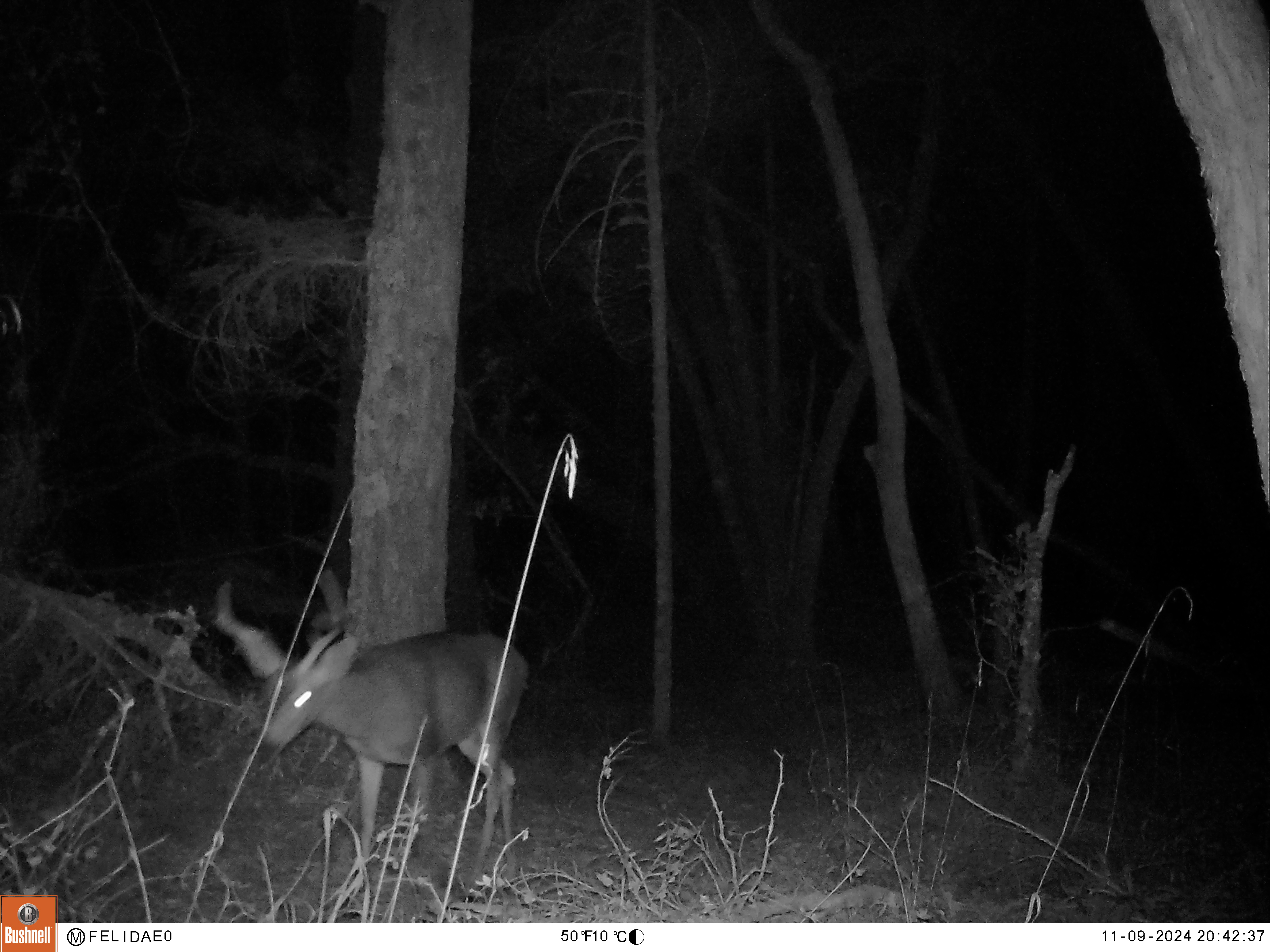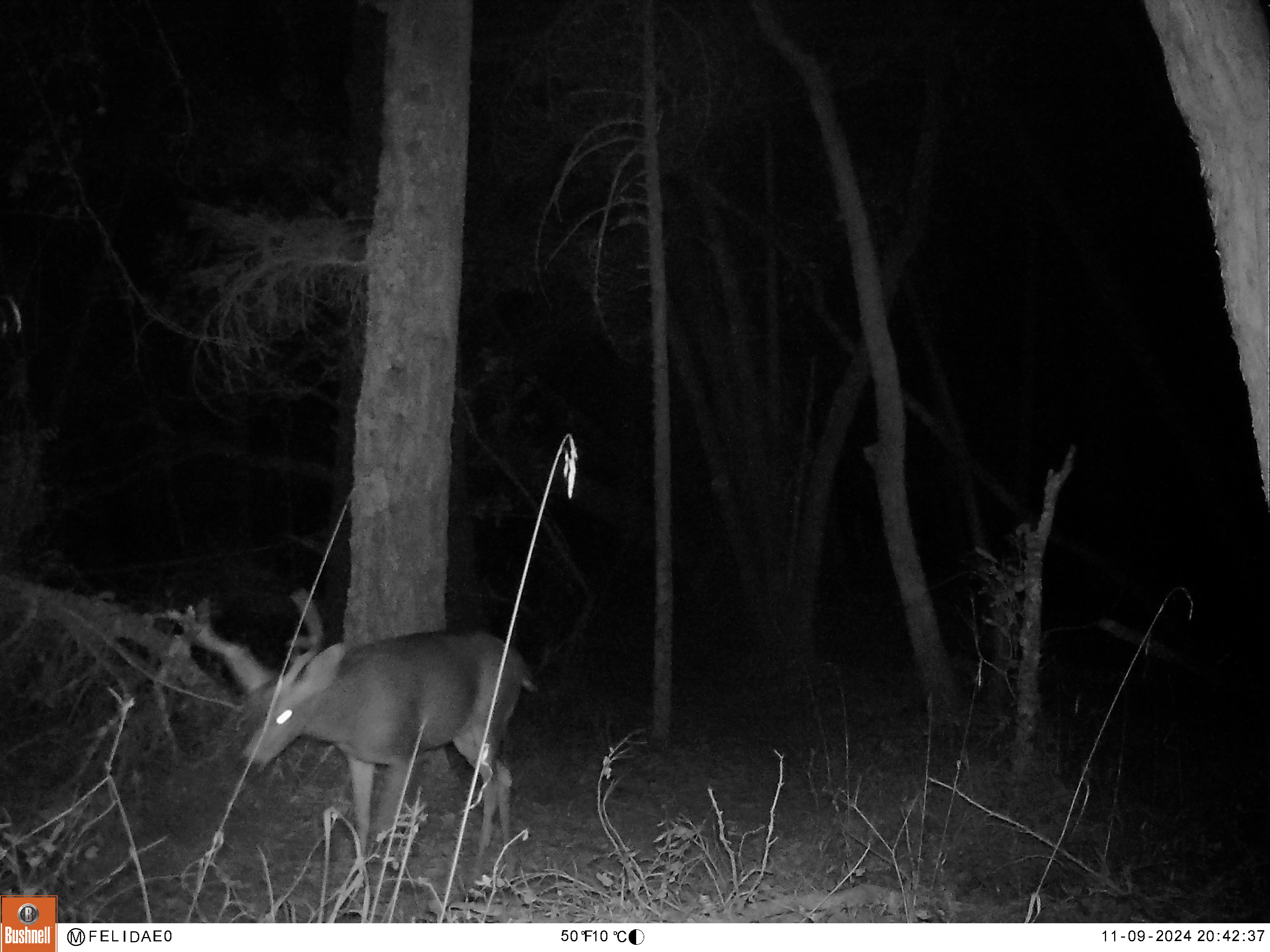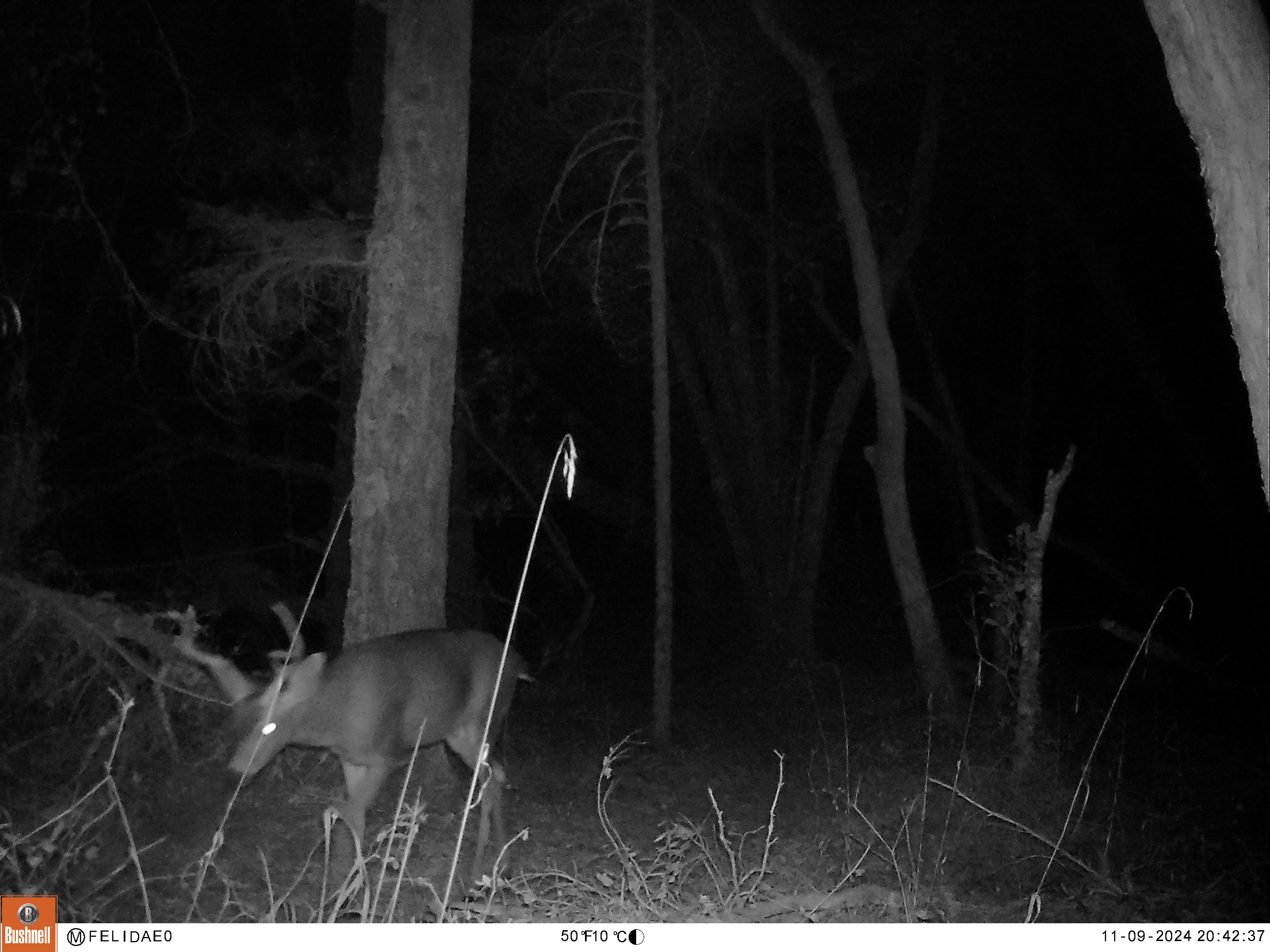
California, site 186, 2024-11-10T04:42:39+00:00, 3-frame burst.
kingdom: Animalia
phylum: Chordata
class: Mammalia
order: Artiodactyla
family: Cervidae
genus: Odocoileus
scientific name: Odocoileus hemionus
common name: mule deer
Mule deer (Odocoileus hemionus).